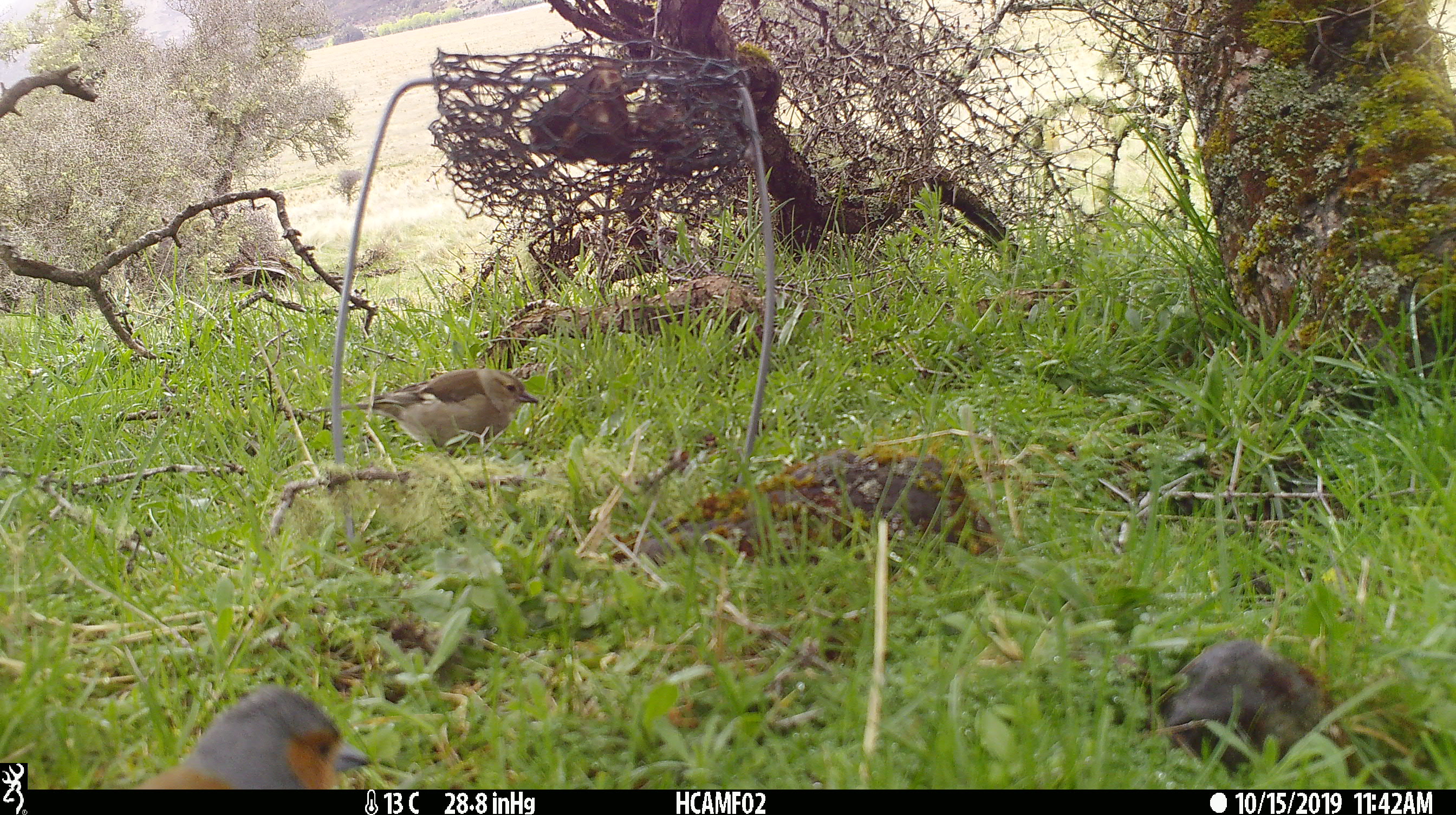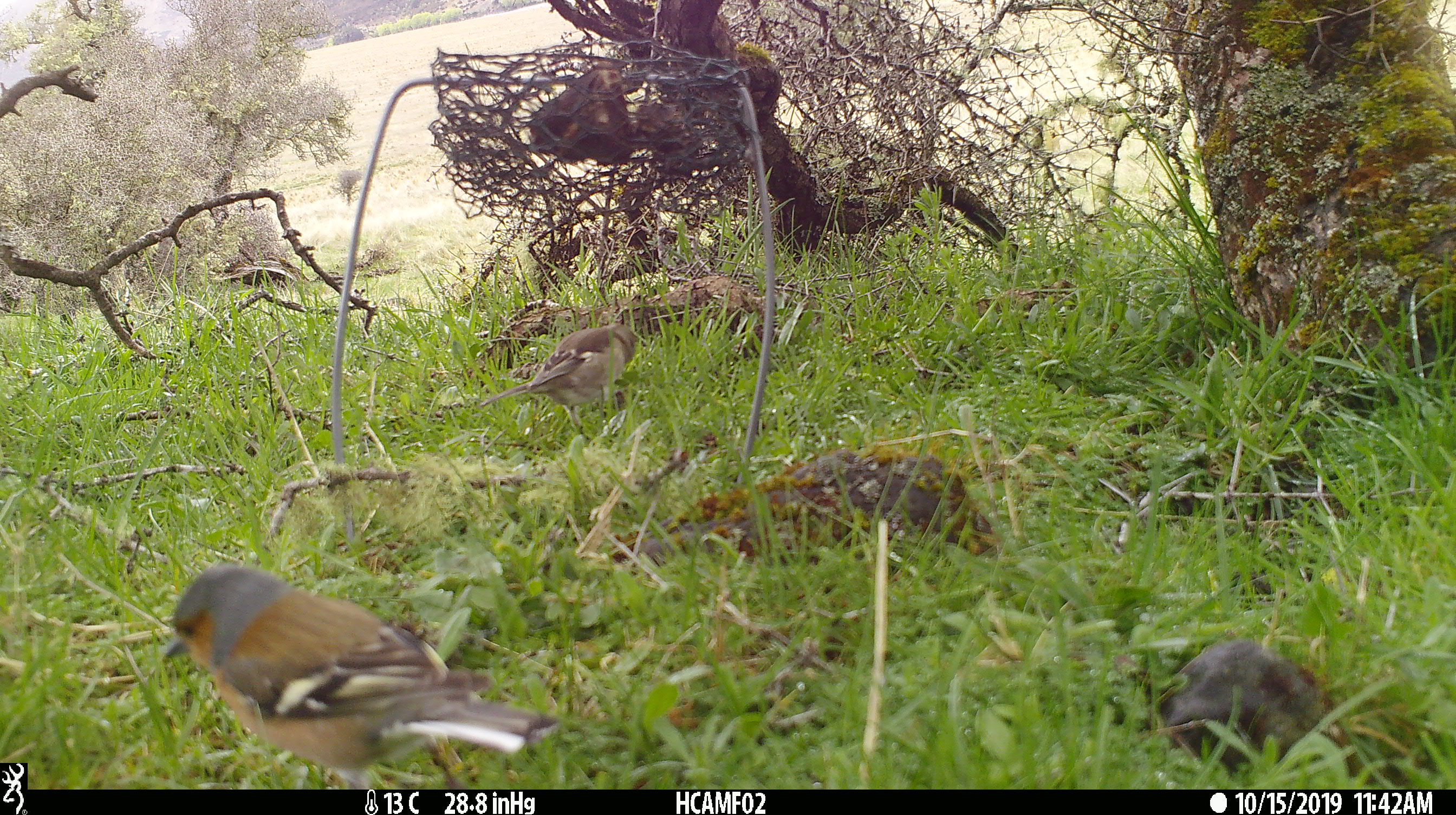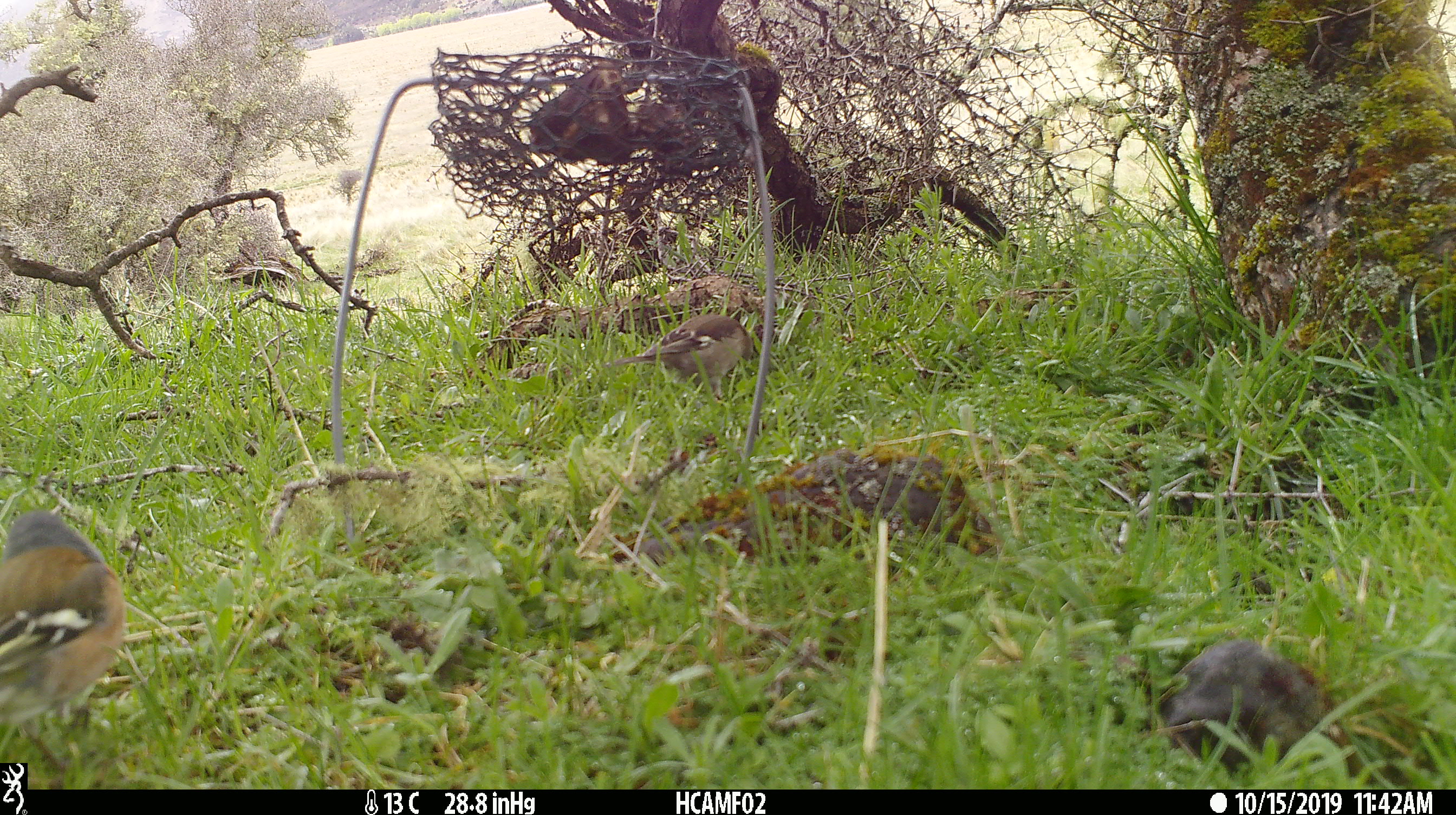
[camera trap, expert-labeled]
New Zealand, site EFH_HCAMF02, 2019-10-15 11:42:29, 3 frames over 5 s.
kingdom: Animalia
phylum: Chordata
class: Aves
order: Passeriformes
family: Fringillidae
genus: Fringilla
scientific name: Fringilla coelebs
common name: common chaffinch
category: chaffinch